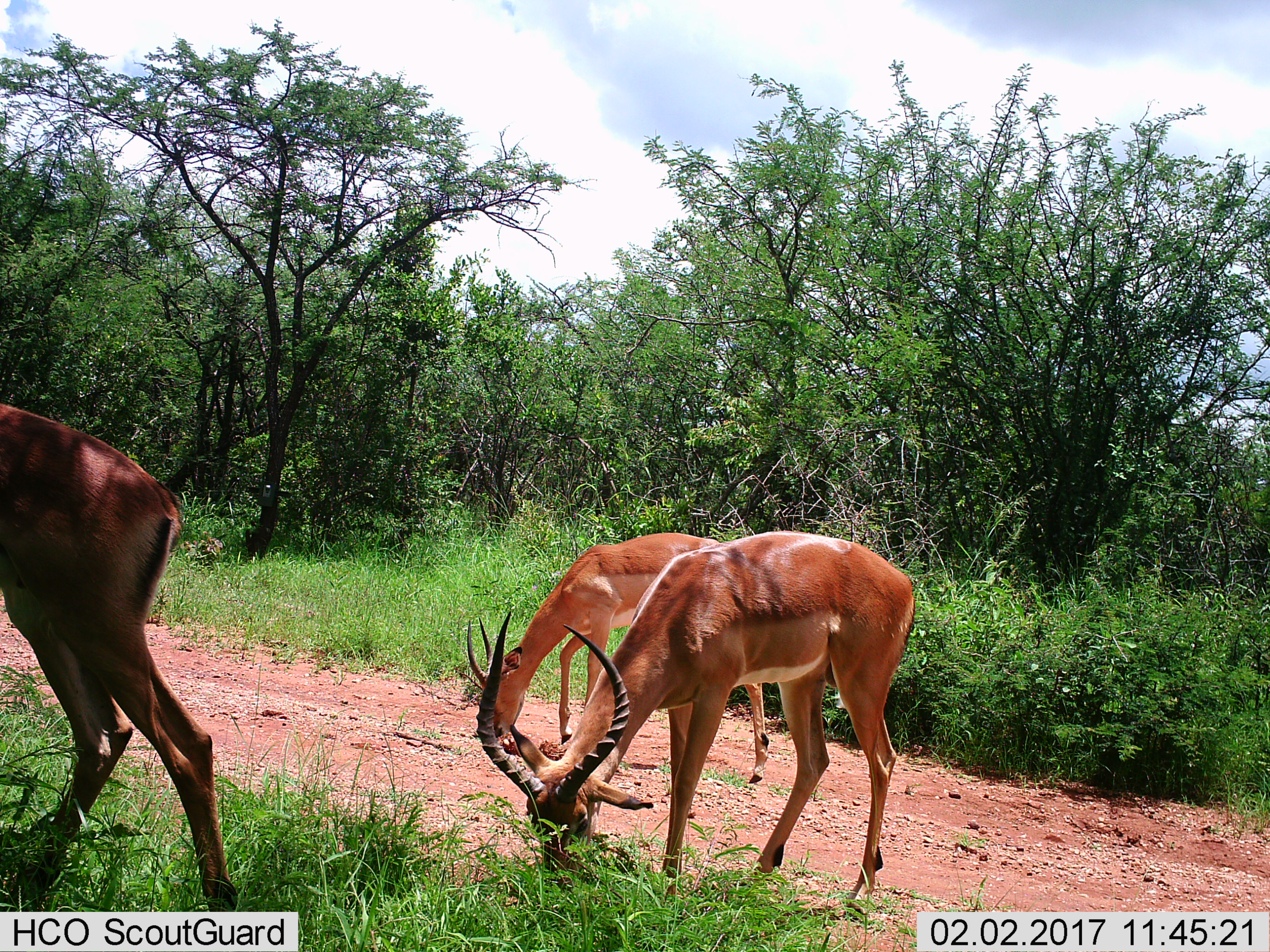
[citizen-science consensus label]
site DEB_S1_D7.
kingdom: Animalia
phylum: Chordata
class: Mammalia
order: Artiodactyla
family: Bovidae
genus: Aepyceros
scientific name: Aepyceros melampus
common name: impala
Impala (Aepyceros melampus), count 3. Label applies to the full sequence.